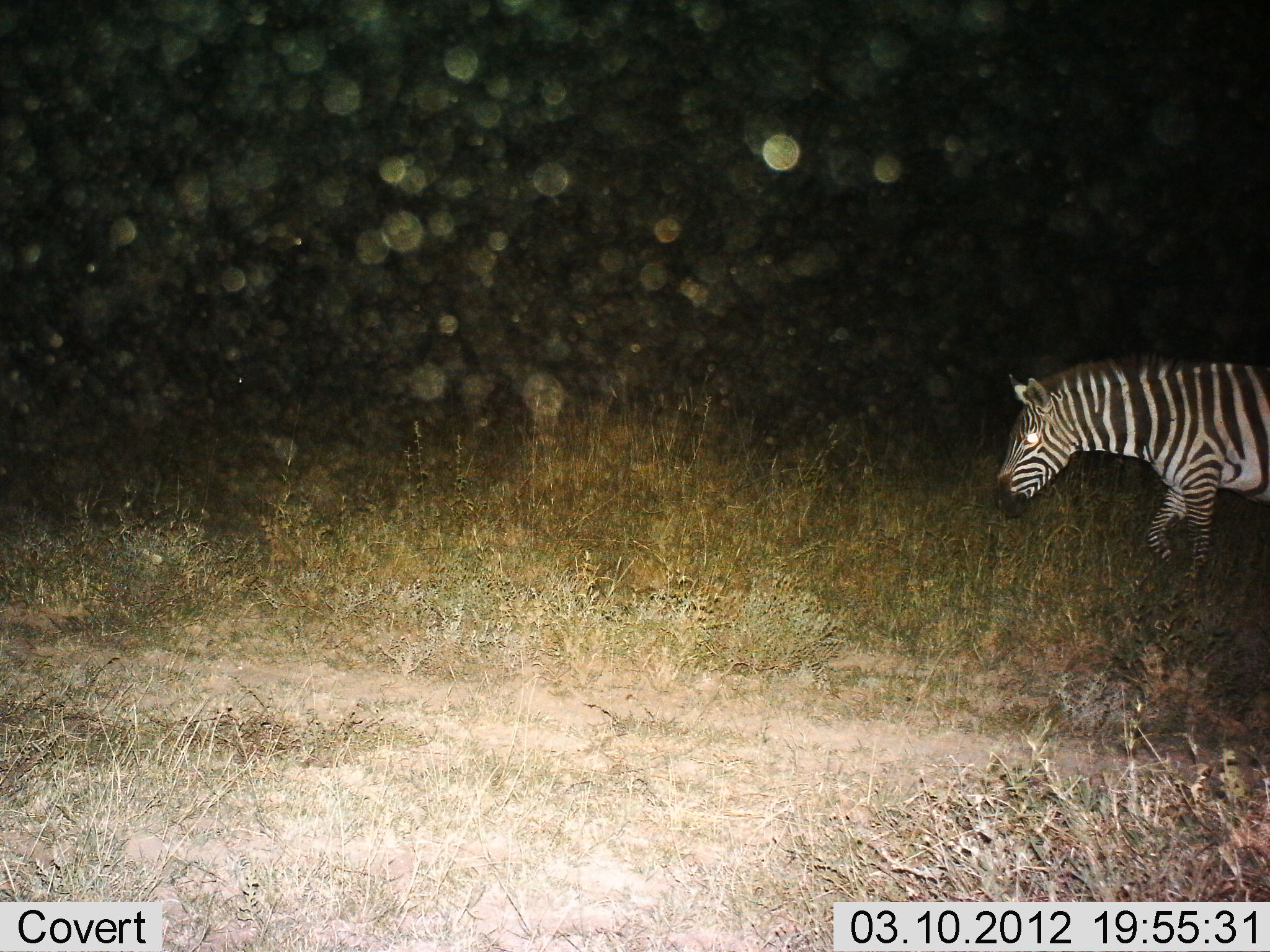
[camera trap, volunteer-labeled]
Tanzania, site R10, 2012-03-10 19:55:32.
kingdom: Animalia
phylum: Chordata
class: Mammalia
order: Perissodactyla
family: Equidae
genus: Equus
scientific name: Equus quagga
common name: plains zebra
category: zebra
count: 1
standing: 26%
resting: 0%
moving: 70%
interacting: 0%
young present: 0%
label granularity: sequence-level